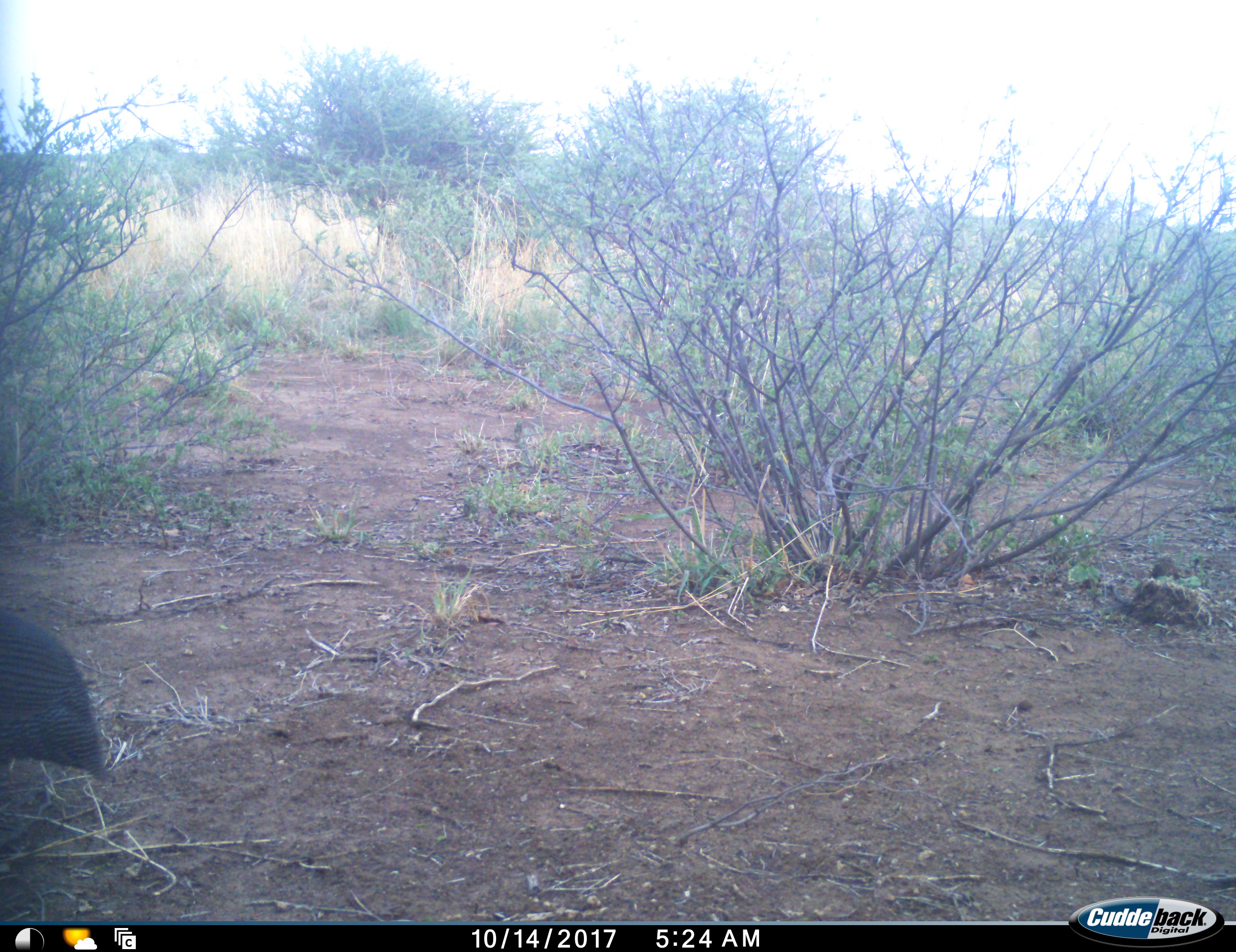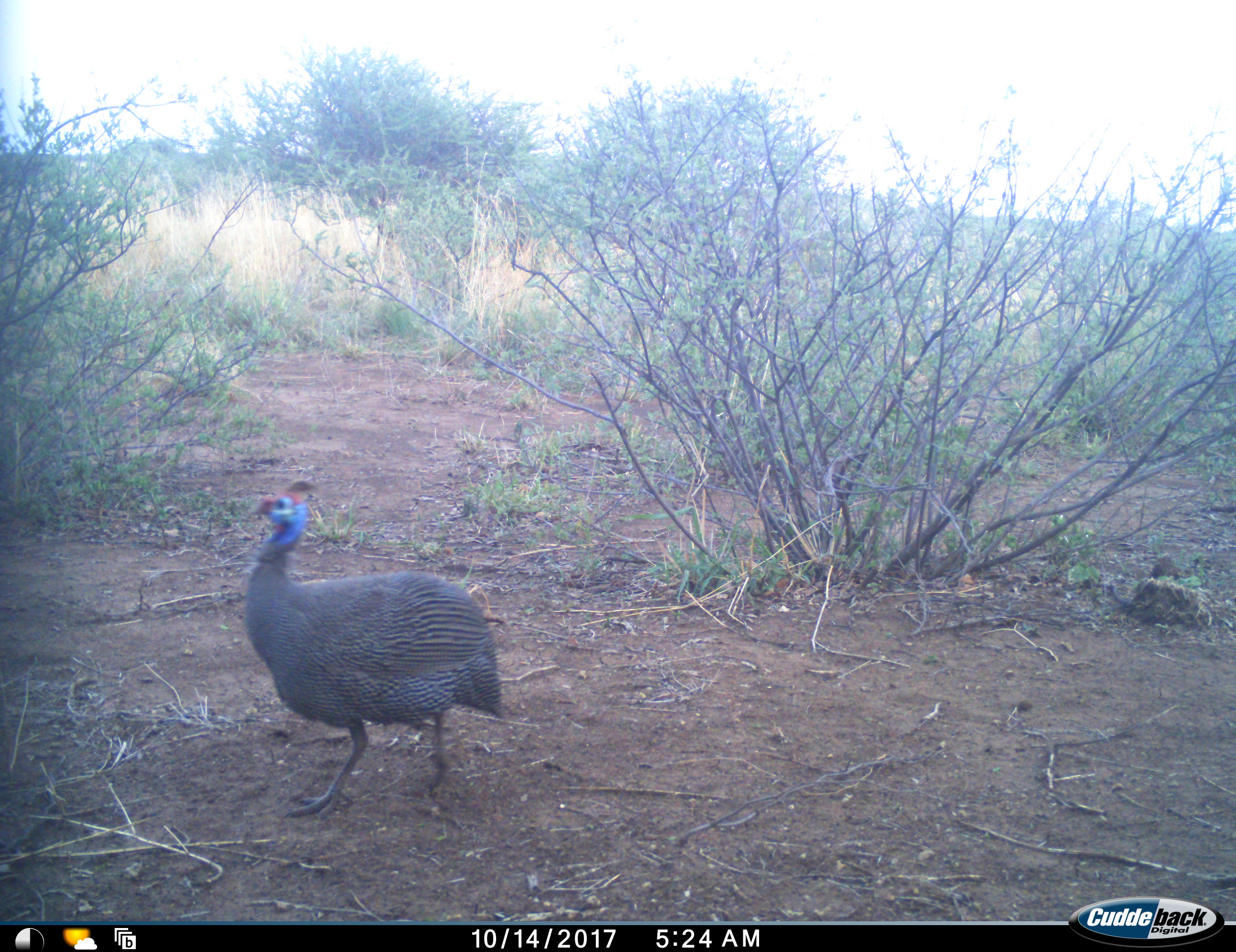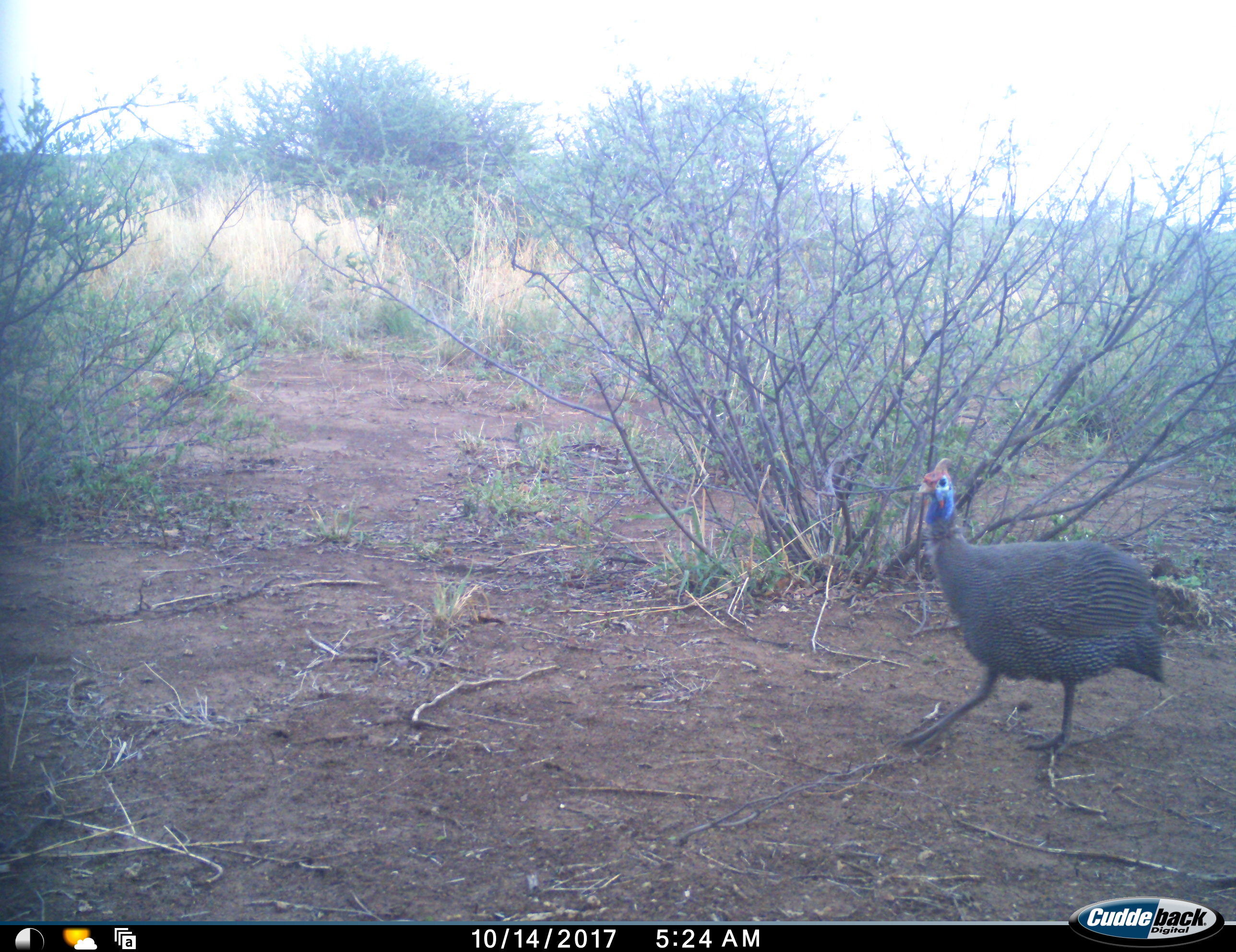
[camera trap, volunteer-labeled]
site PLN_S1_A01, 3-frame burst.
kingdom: Animalia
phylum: Chordata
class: Aves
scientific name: Aves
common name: bird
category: birdother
Birdother (bird) (Aves), count 1. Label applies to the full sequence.